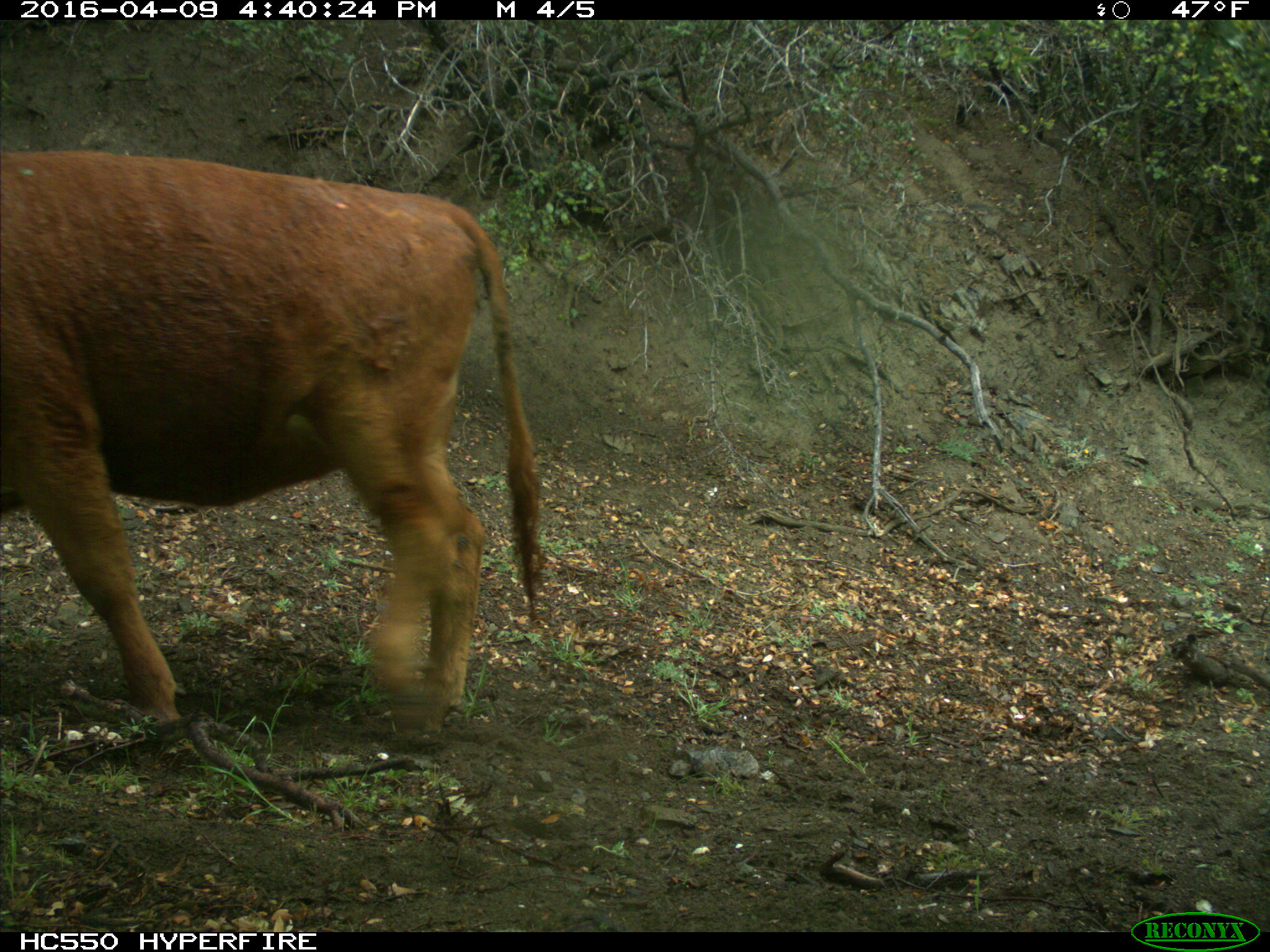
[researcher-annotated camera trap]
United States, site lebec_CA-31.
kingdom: Animalia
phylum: Chordata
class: Mammalia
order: Artiodactyla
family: Bovidae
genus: Bos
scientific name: Bos taurus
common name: domestic cow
Bos taurus (domestic cow).